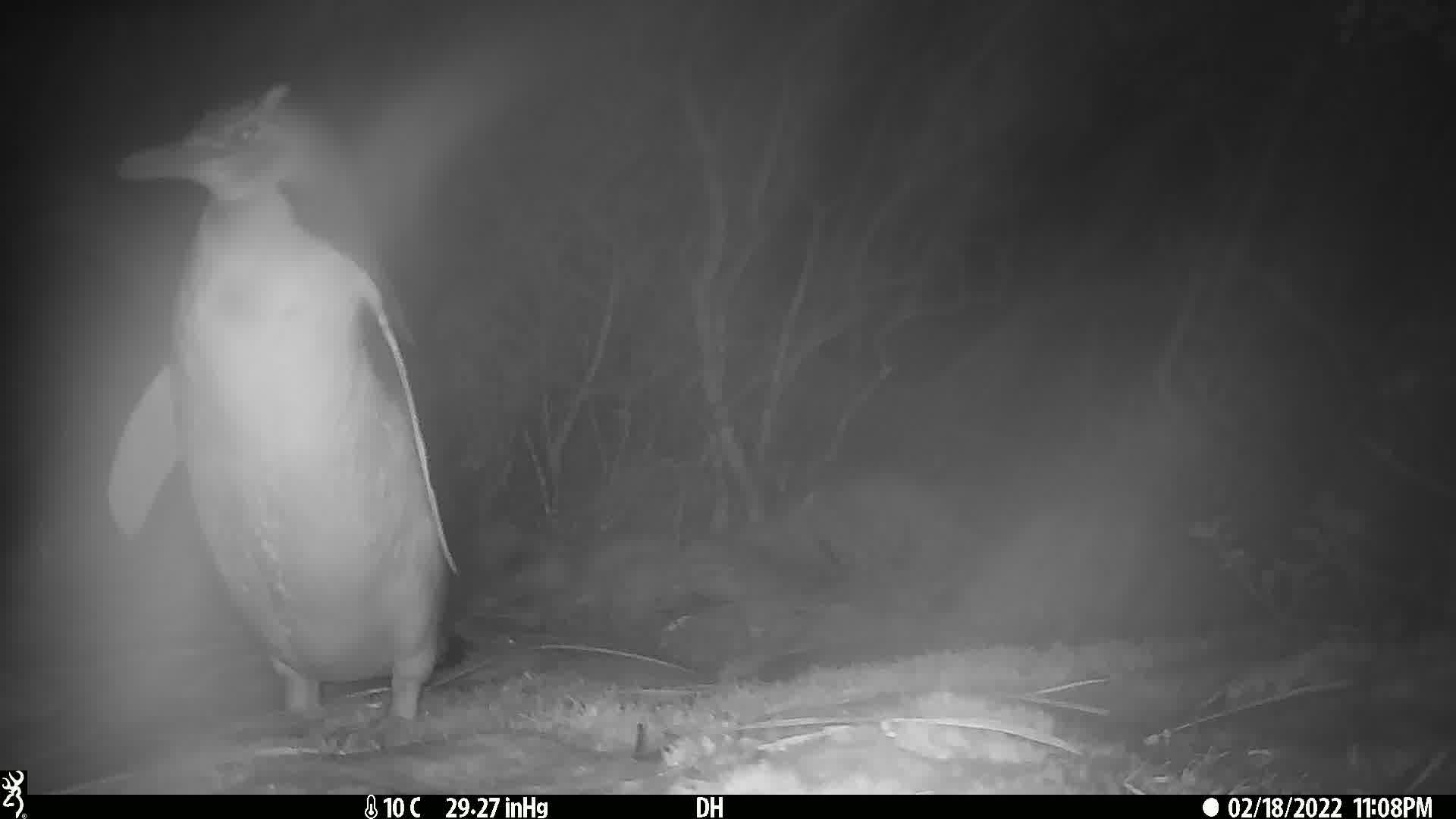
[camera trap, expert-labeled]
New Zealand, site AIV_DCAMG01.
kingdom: Animalia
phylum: Chordata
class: Aves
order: Sphenisciformes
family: Spheniscidae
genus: Megadyptes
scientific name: Megadyptes antipodes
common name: yellow-eyed penguin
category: yellow eyed penguin